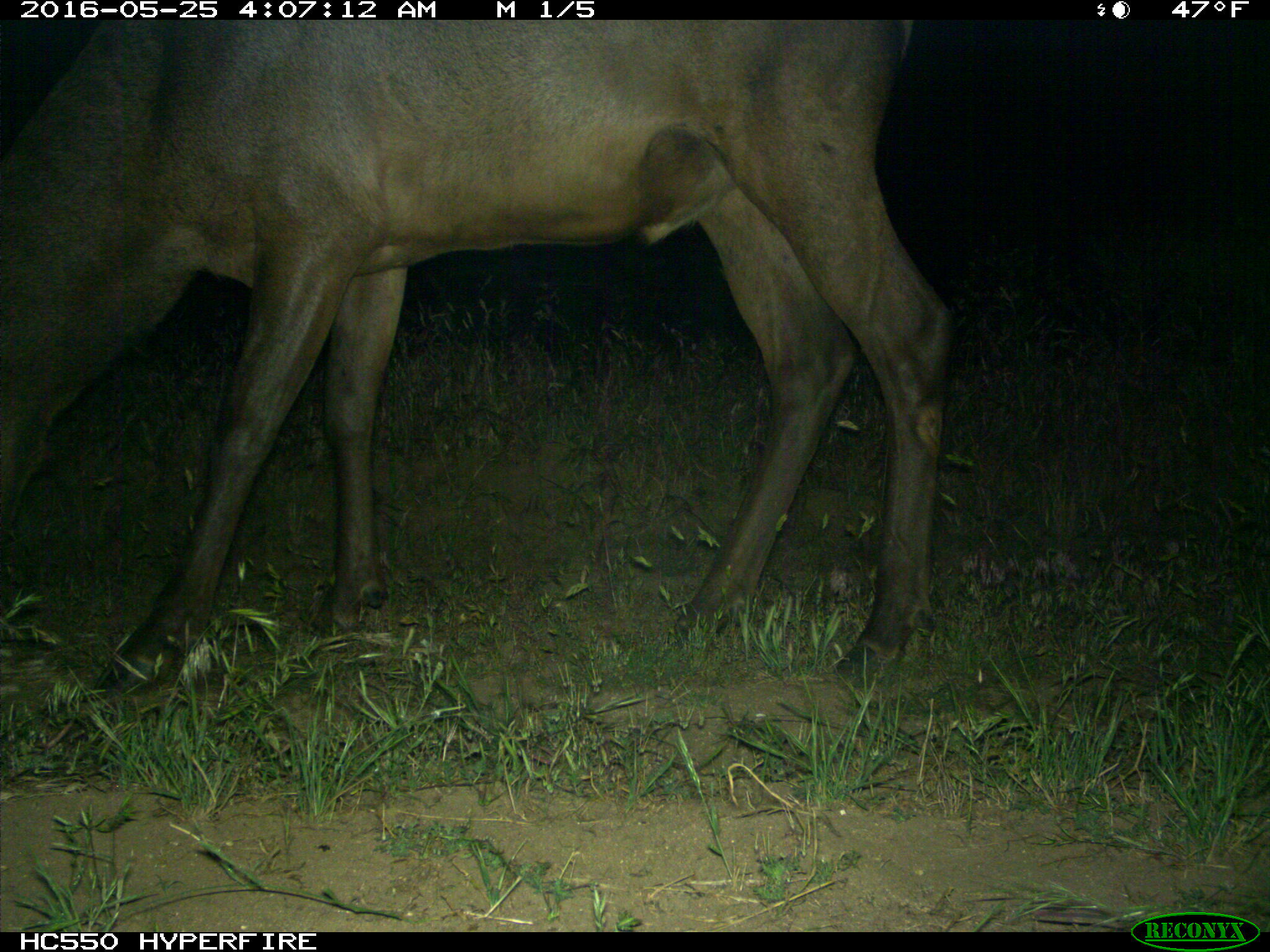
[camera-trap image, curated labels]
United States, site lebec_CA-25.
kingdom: Animalia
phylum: Chordata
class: Mammalia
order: Artiodactyla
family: Cervidae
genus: Cervus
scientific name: Cervus canadensis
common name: elk